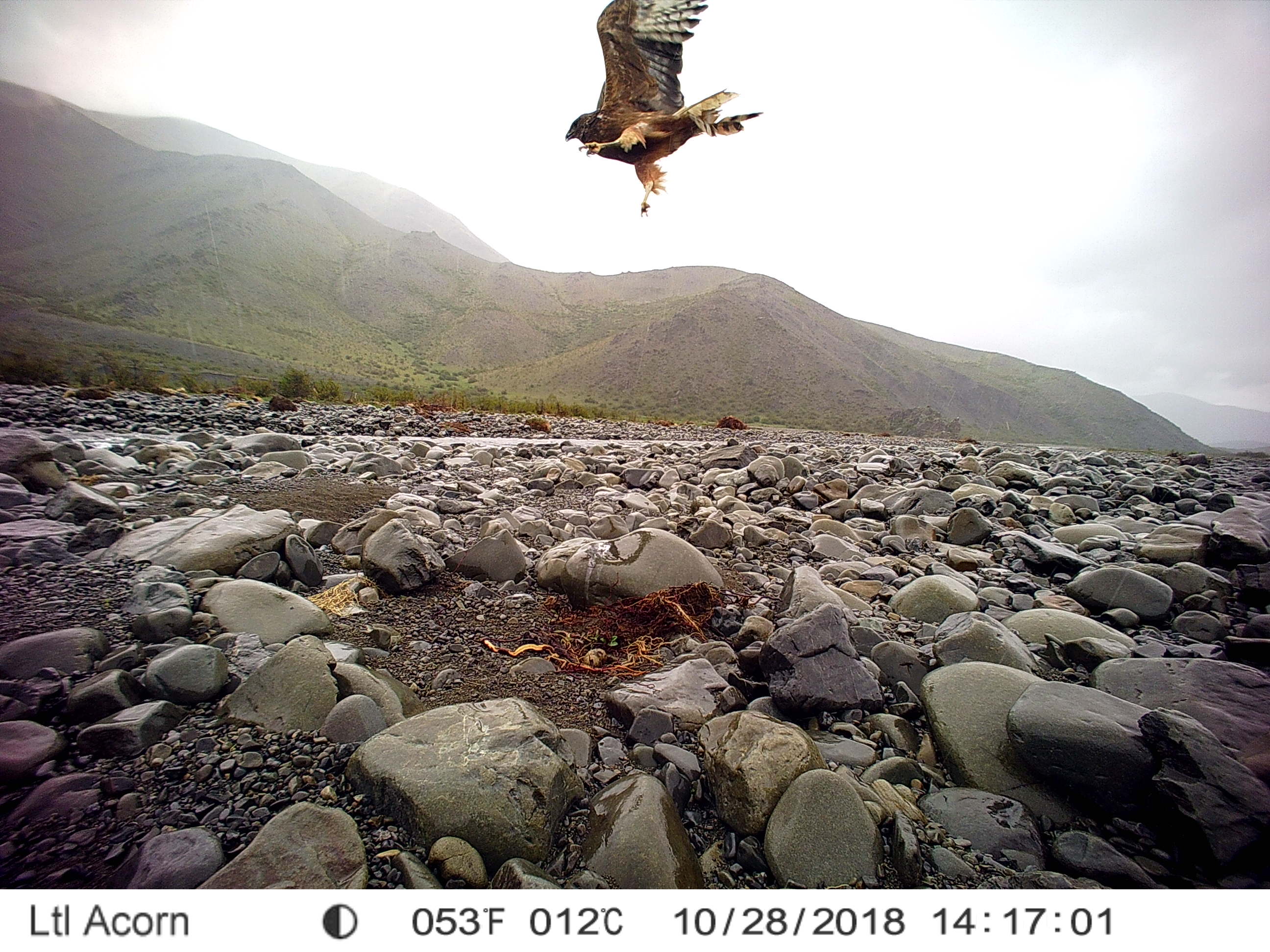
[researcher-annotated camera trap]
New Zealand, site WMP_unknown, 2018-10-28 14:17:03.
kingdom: Animalia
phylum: Chordata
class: Aves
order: Accipitriformes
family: Accipitridae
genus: Circus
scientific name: Circus approximans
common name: swamp harrier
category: harrier